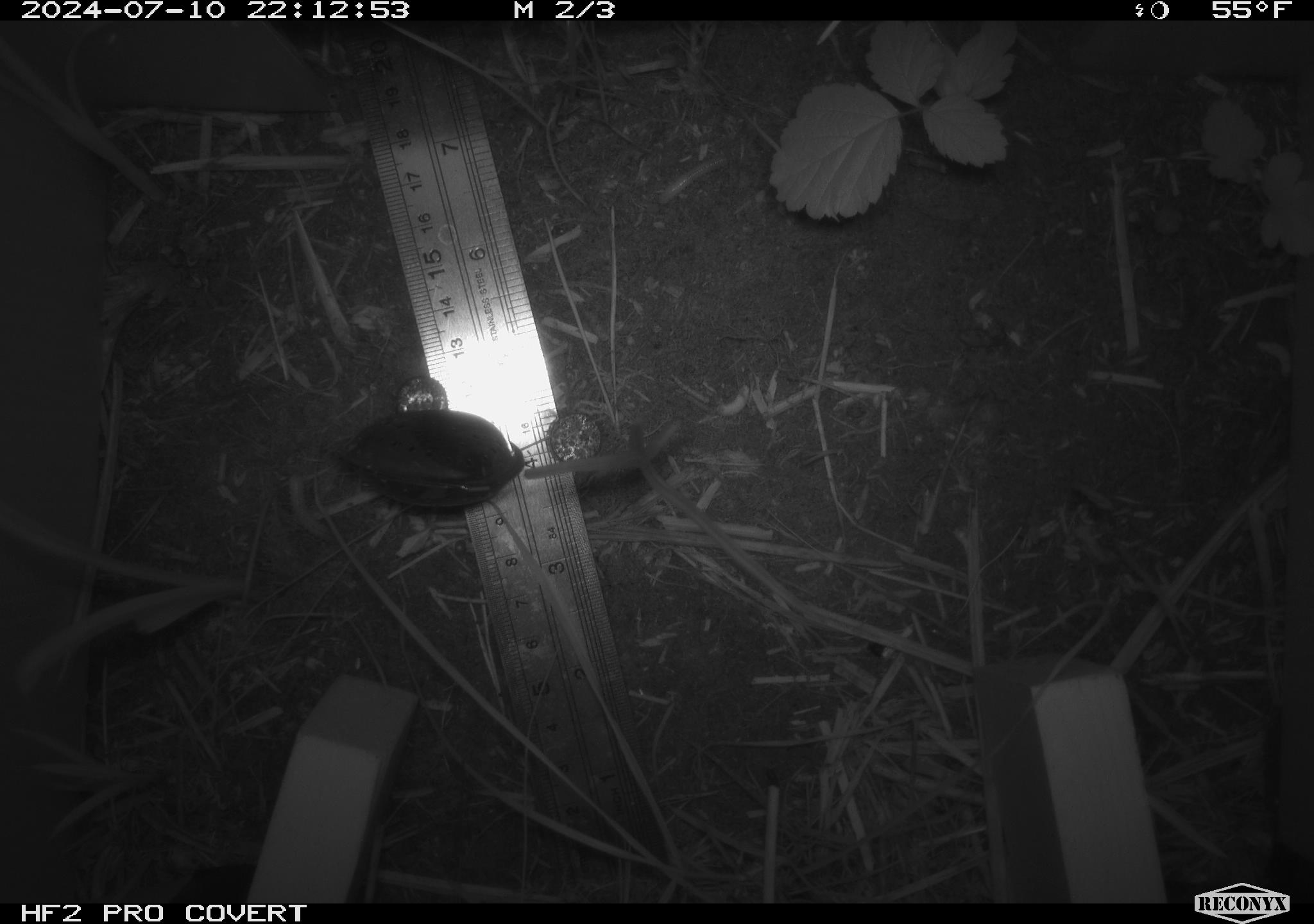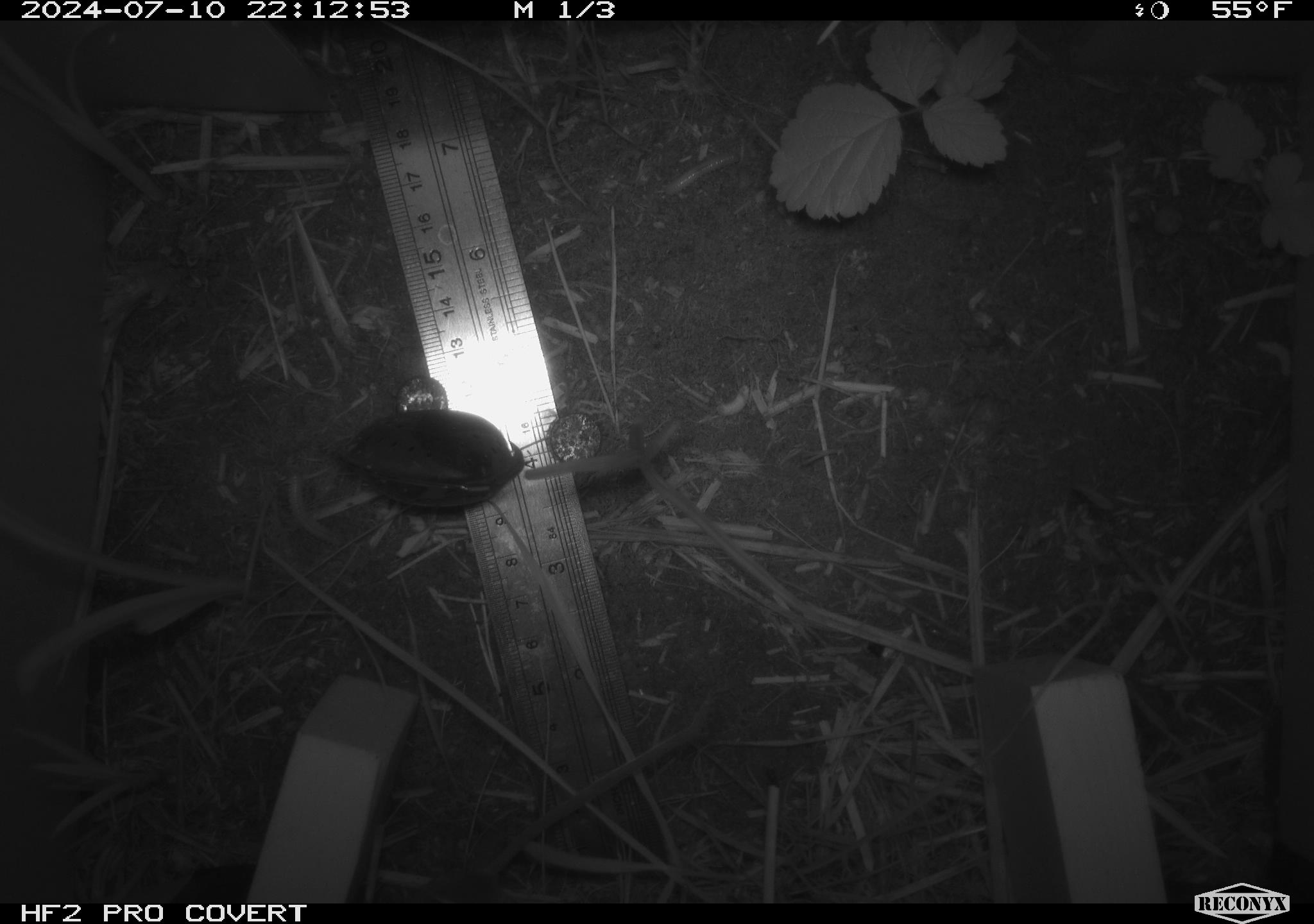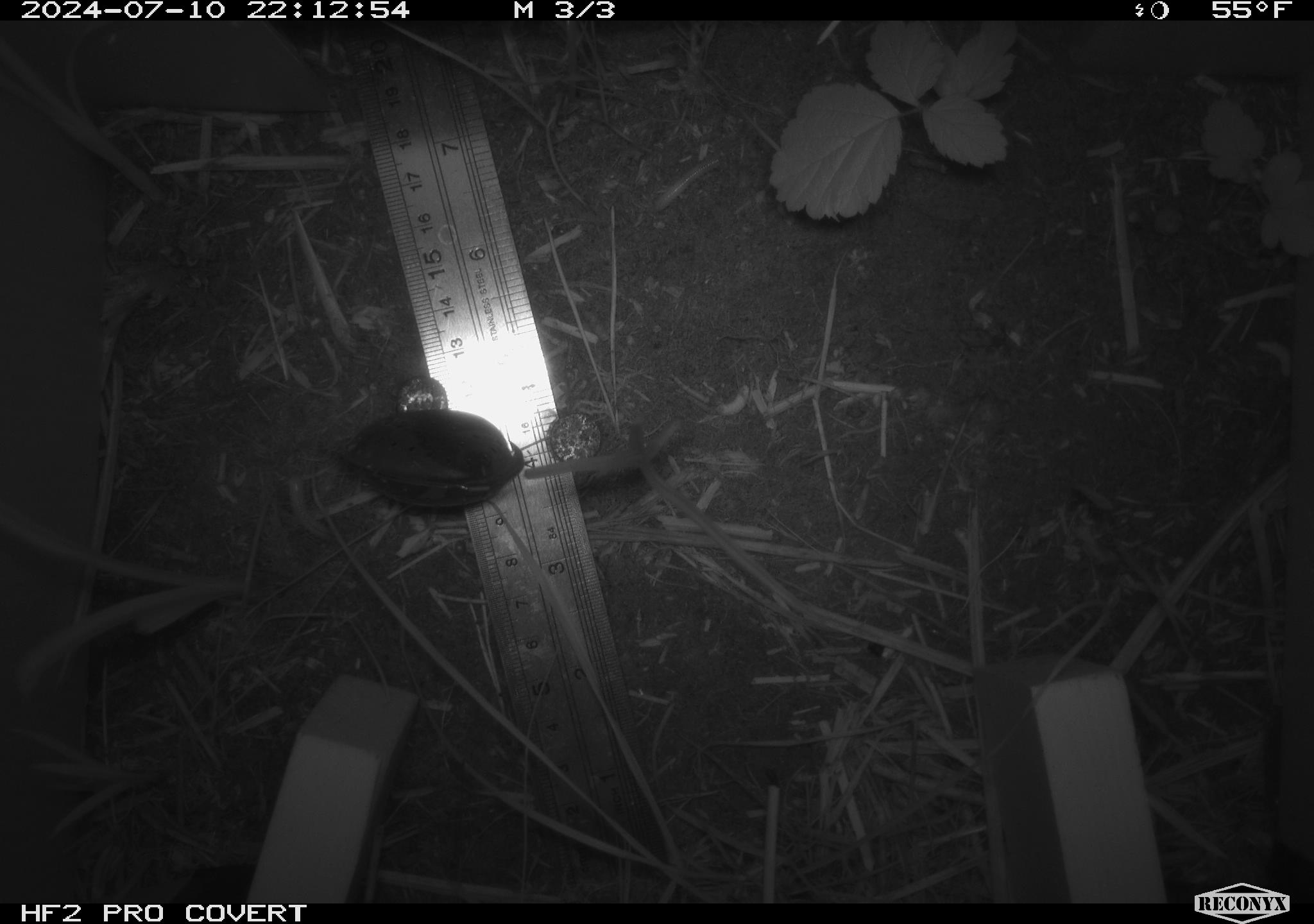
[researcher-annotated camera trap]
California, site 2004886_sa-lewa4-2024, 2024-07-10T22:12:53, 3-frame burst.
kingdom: Animalia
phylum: Chordata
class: Mammalia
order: Rodentia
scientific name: Rodentia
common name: rodent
Rodent (Rodentia).